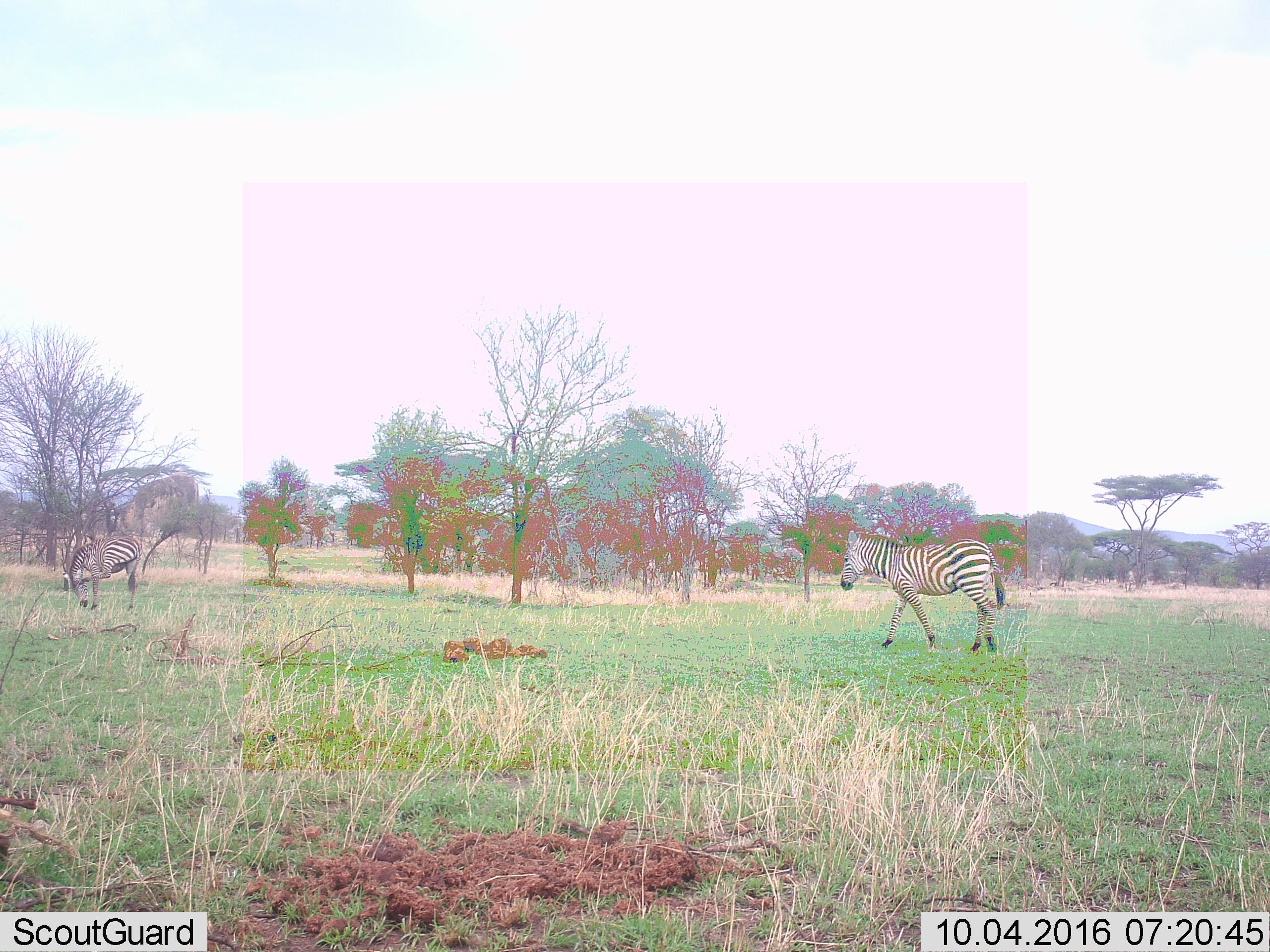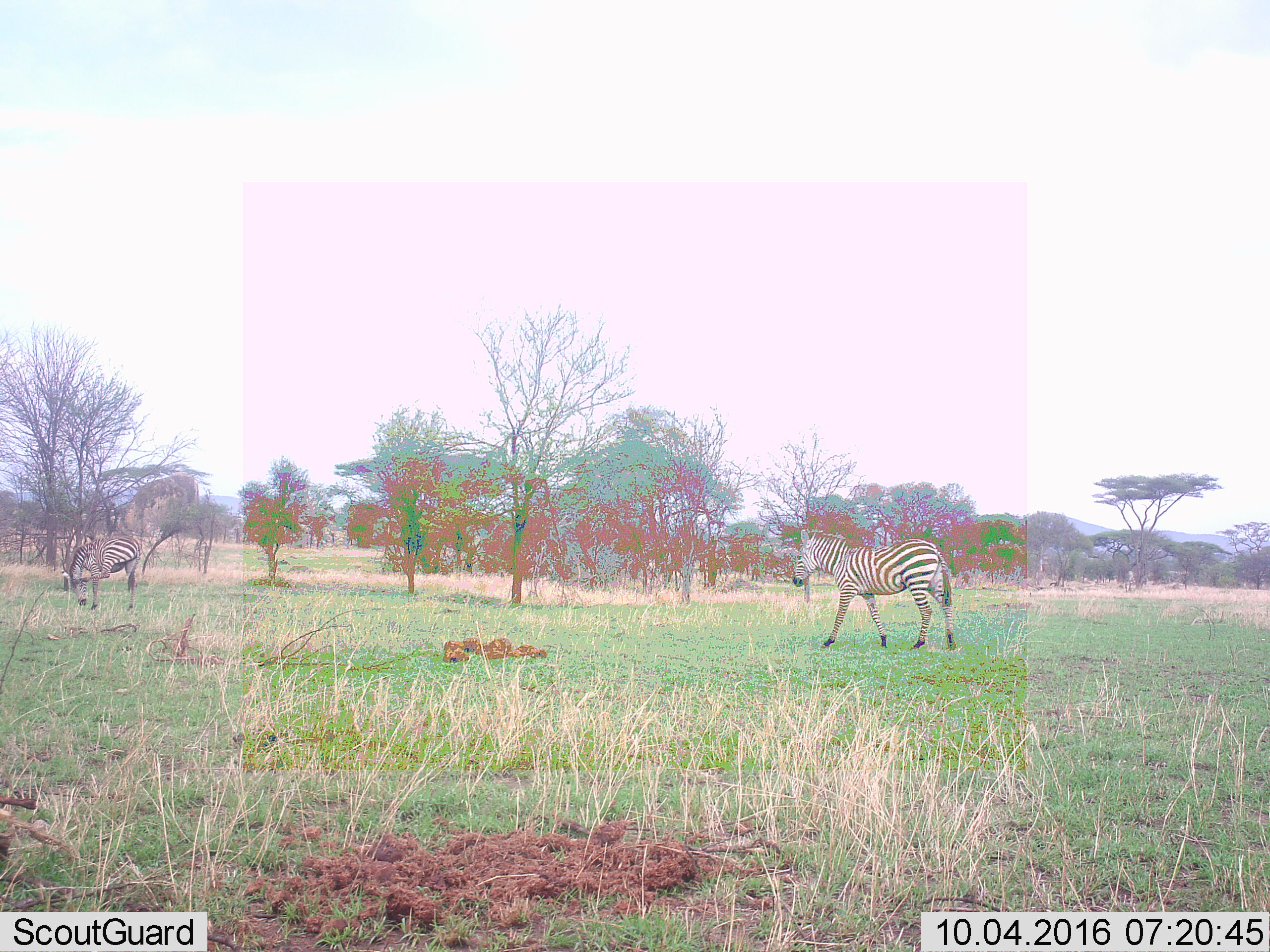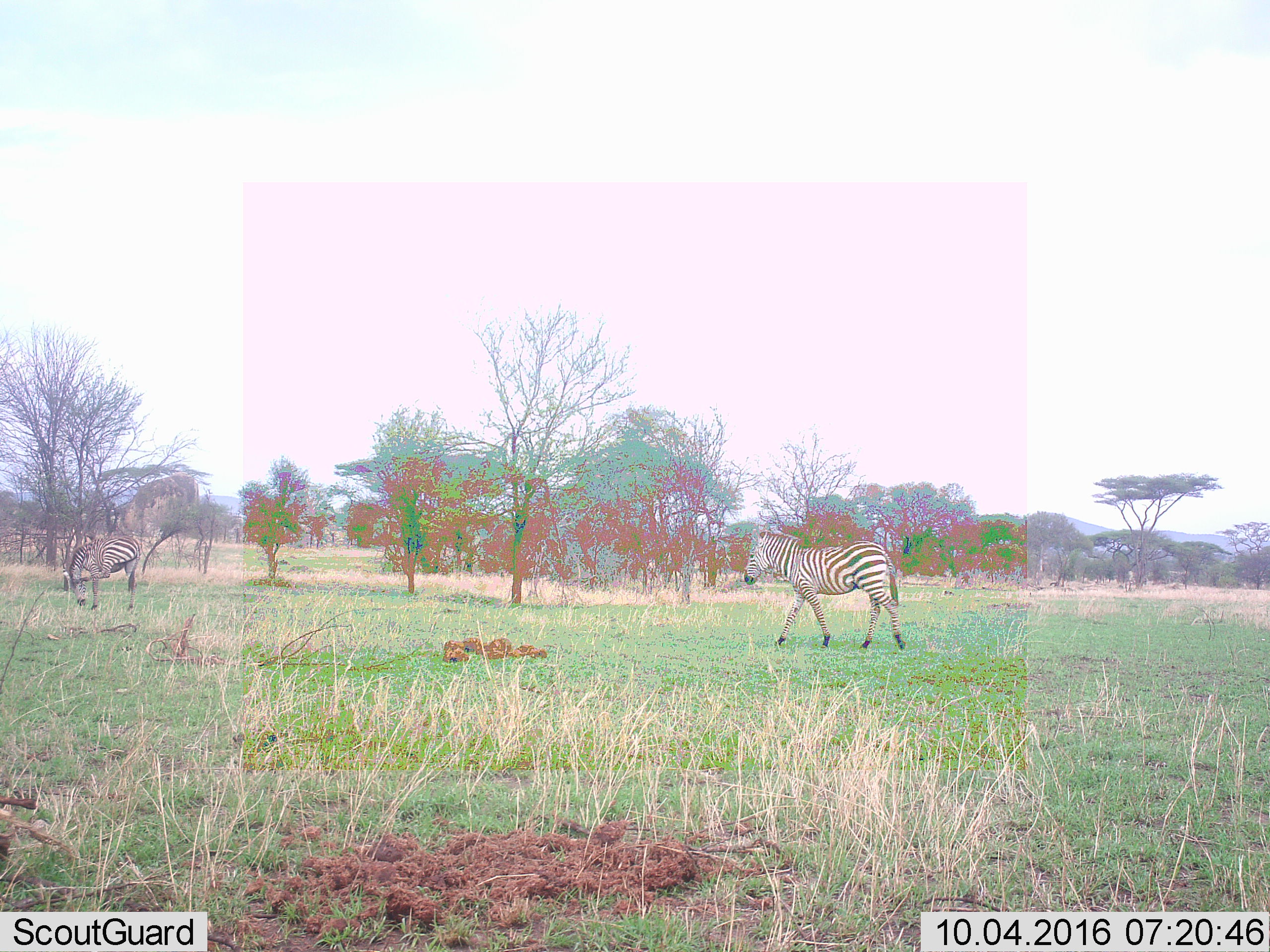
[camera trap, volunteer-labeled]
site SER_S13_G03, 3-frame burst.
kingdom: Animalia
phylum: Chordata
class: Mammalia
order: Perissodactyla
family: Equidae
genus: Equus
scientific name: Equus quagga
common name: plains zebra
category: zebraplains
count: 2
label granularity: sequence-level